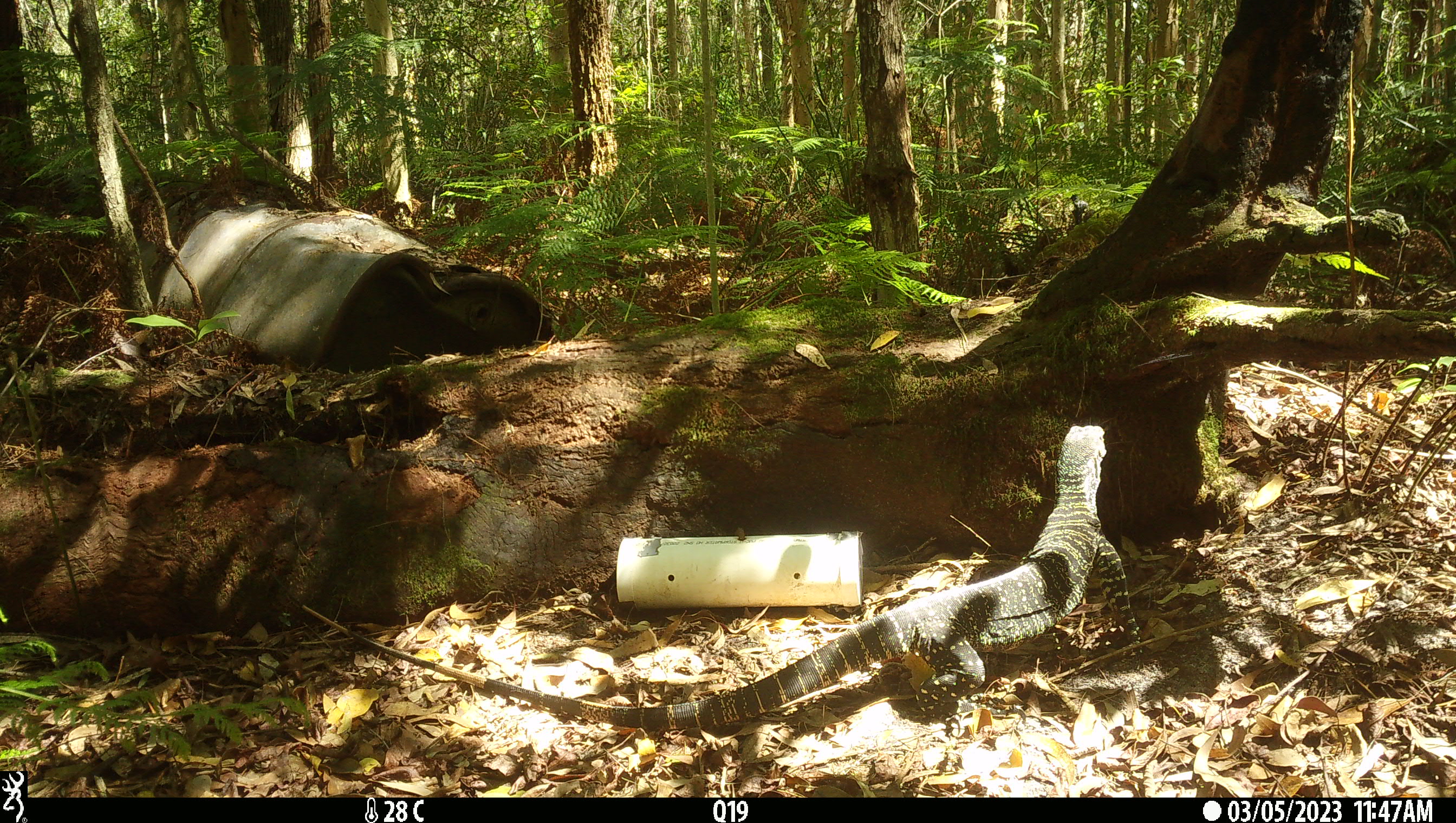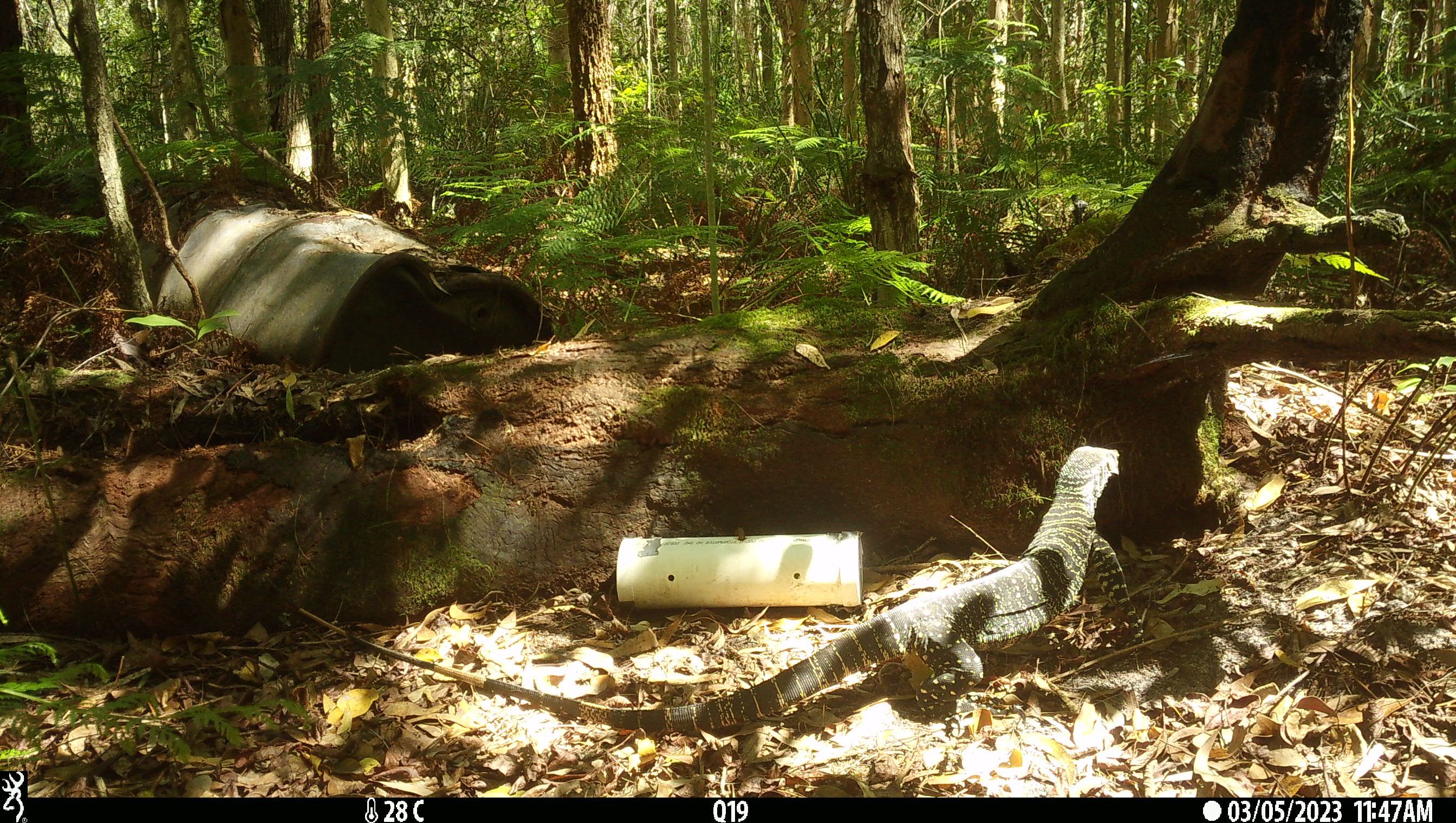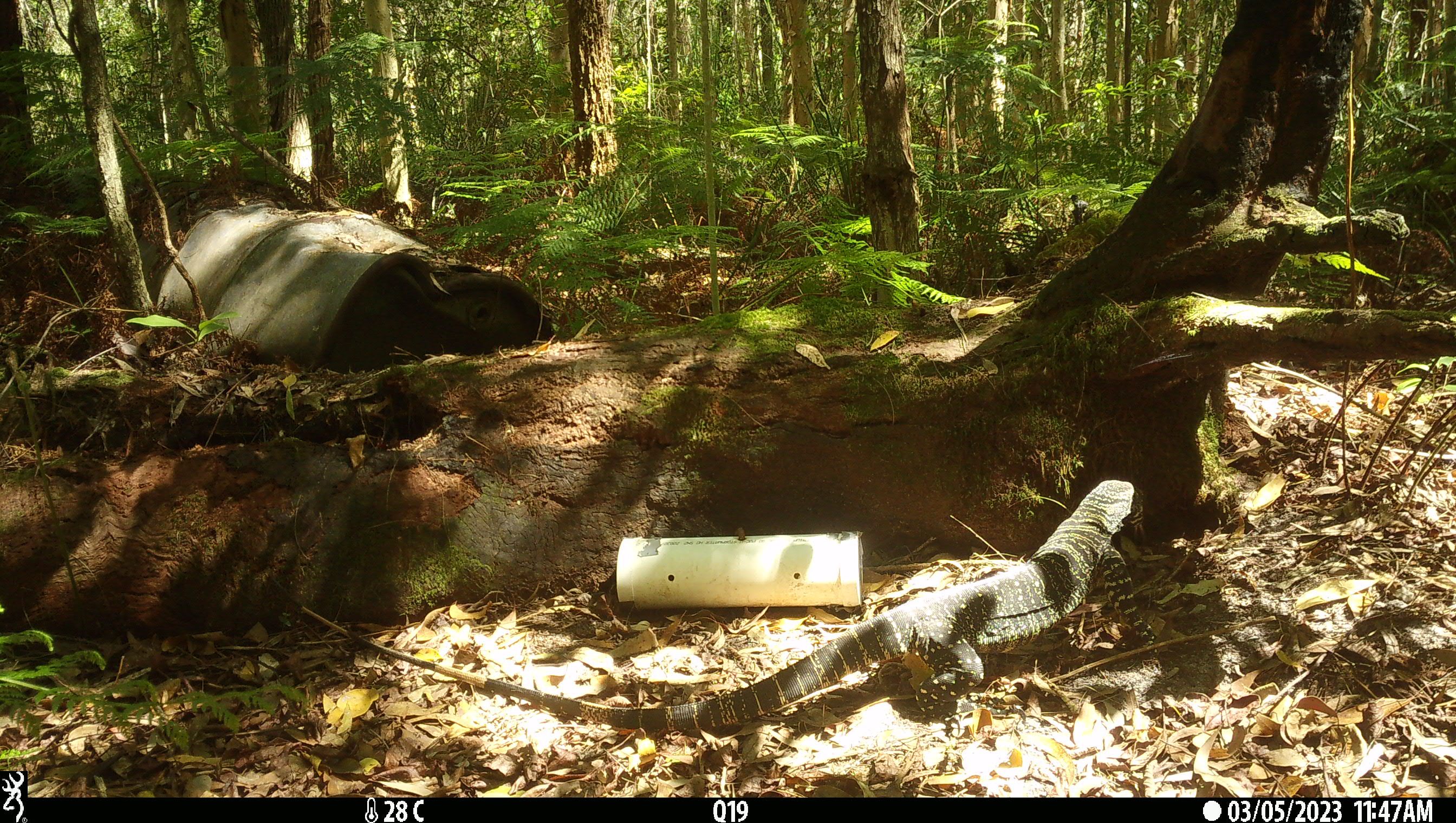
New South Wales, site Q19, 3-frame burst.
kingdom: Animalia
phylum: Chordata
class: Reptilia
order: Squamata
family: Varanidae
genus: Varanus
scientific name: Varanus varius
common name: lace monitor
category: goanna